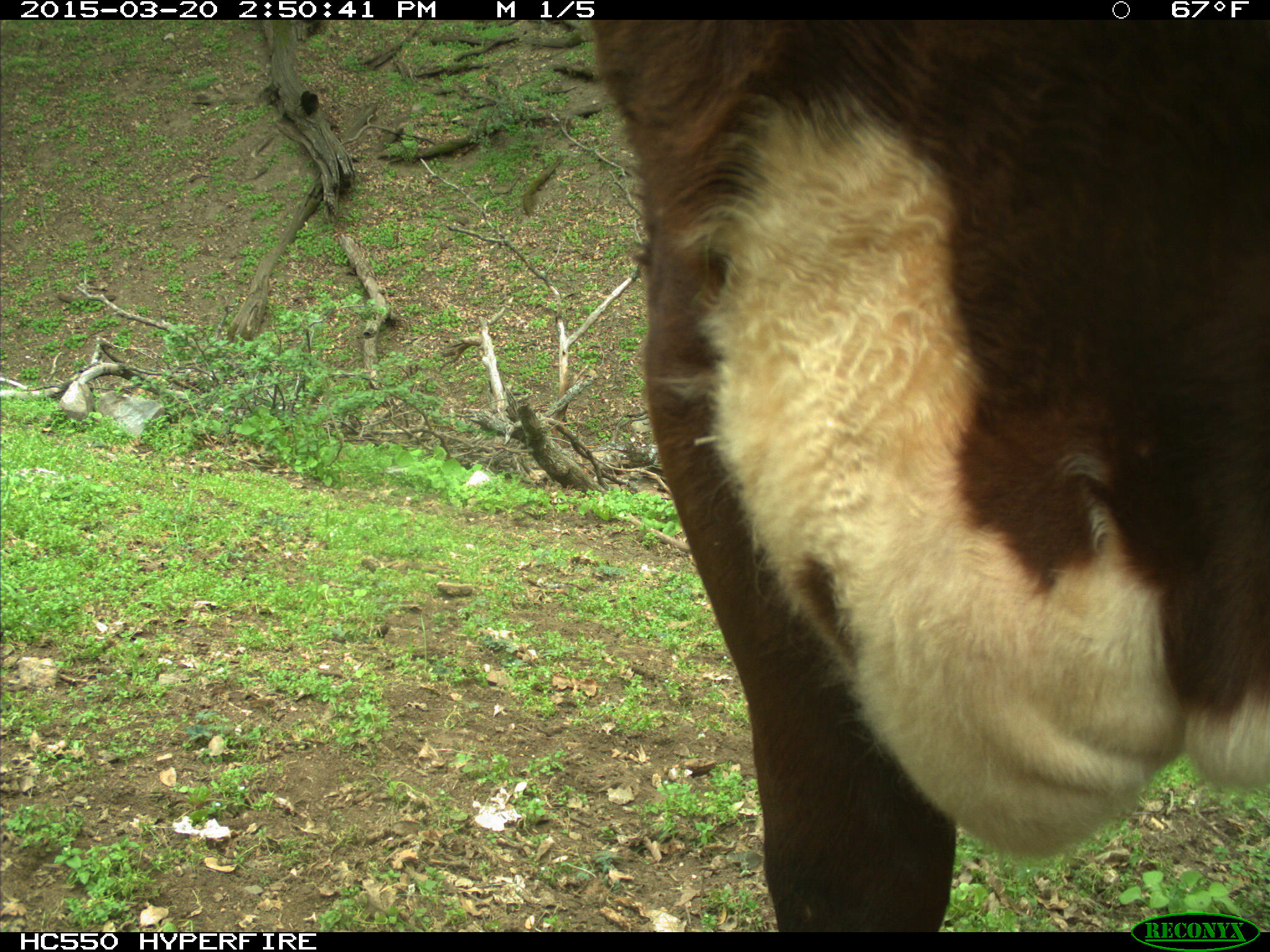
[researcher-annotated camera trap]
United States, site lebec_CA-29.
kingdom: Animalia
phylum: Chordata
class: Mammalia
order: Artiodactyla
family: Bovidae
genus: Bos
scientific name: Bos taurus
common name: domestic cow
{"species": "Bos taurus (domestic cow)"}